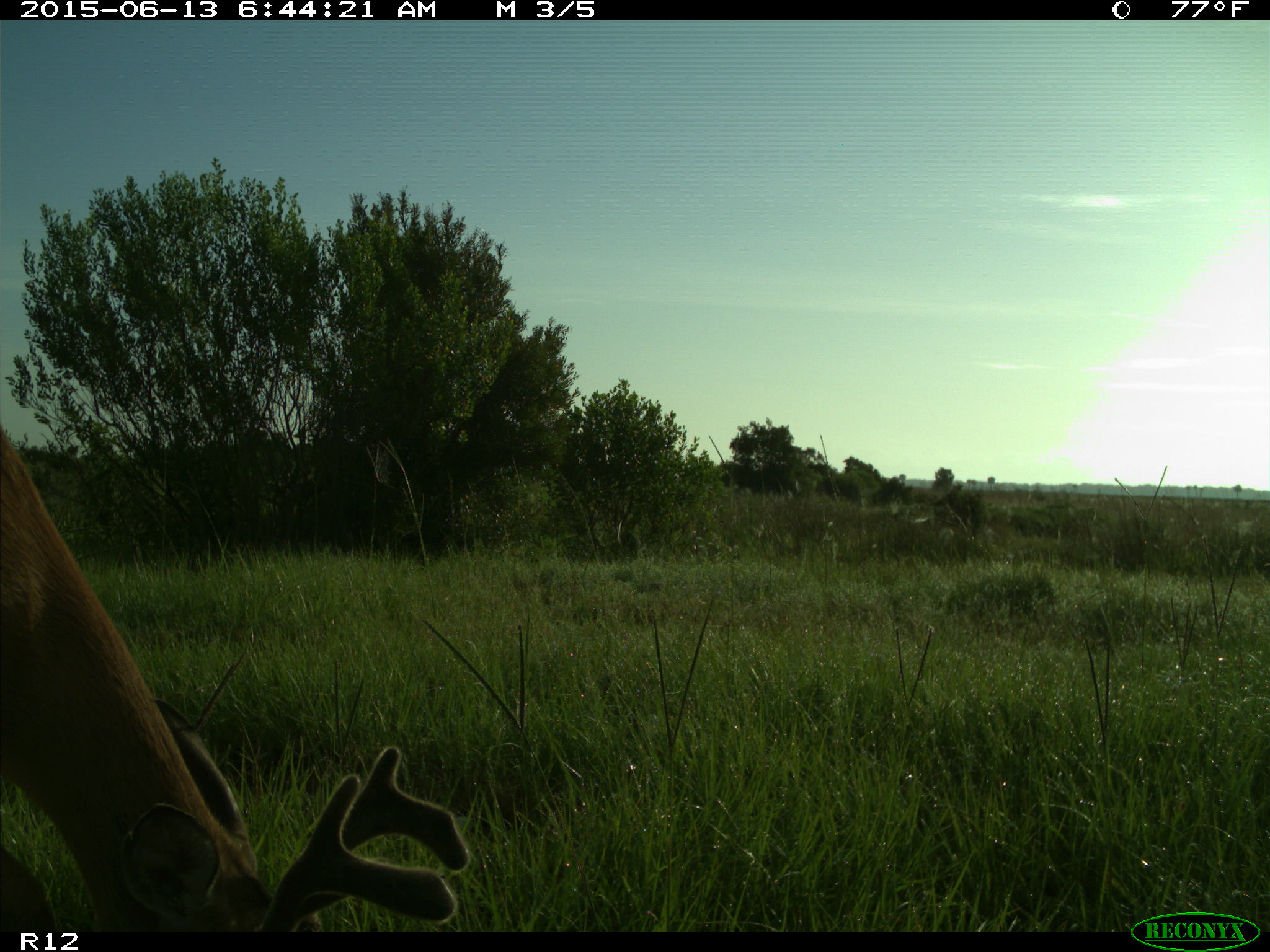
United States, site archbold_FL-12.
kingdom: Animalia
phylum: Chordata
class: Mammalia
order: Artiodactyla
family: Cervidae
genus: Odocoileus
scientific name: Odocoileus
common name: deer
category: unidentified deer